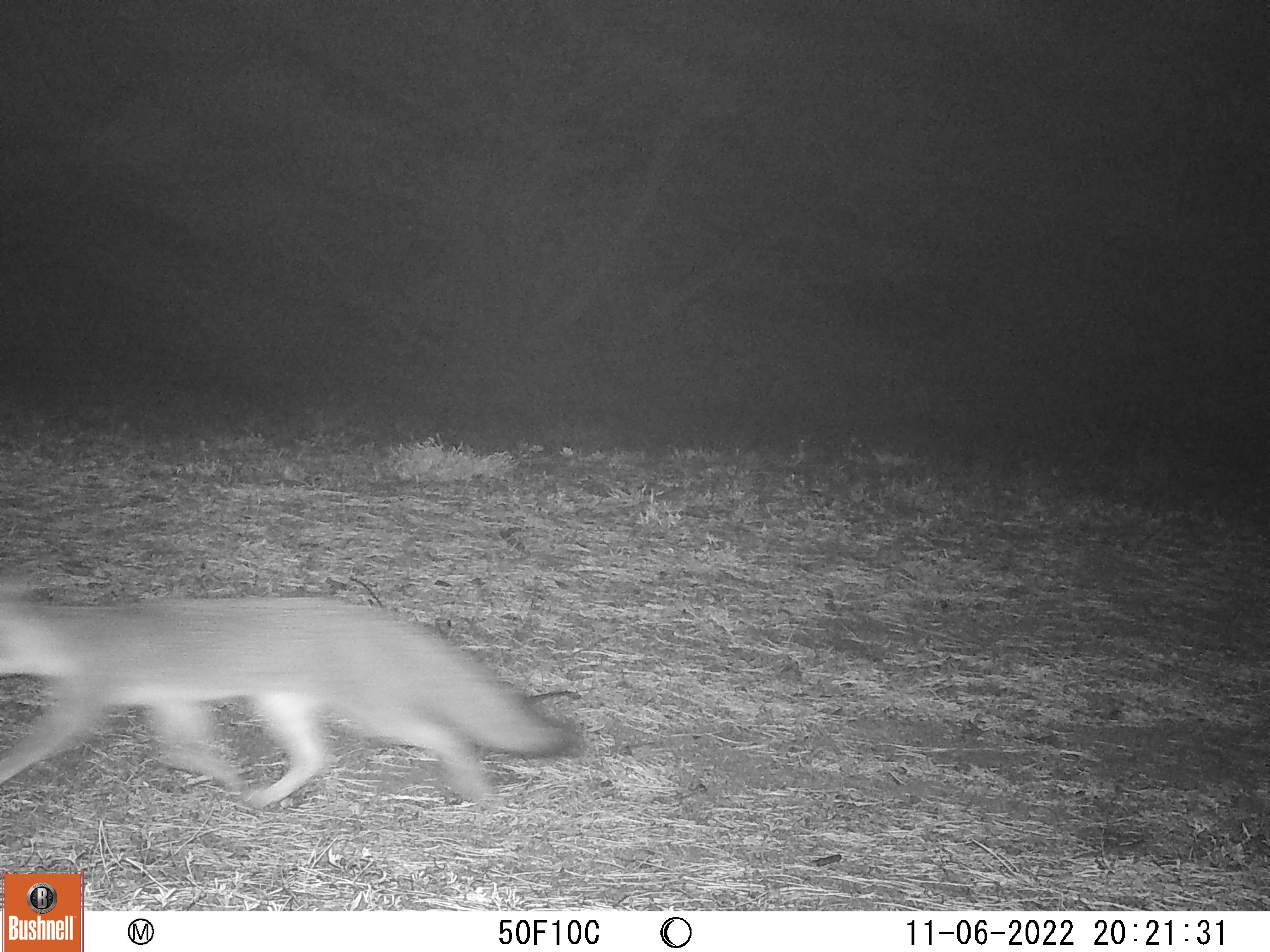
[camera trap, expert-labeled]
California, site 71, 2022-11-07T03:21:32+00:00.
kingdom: Animalia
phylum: Chordata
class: Mammalia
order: Carnivora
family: Canidae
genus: Urocyon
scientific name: Urocyon cinereoargenteus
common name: gray fox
Gray fox (Urocyon cinereoargenteus).